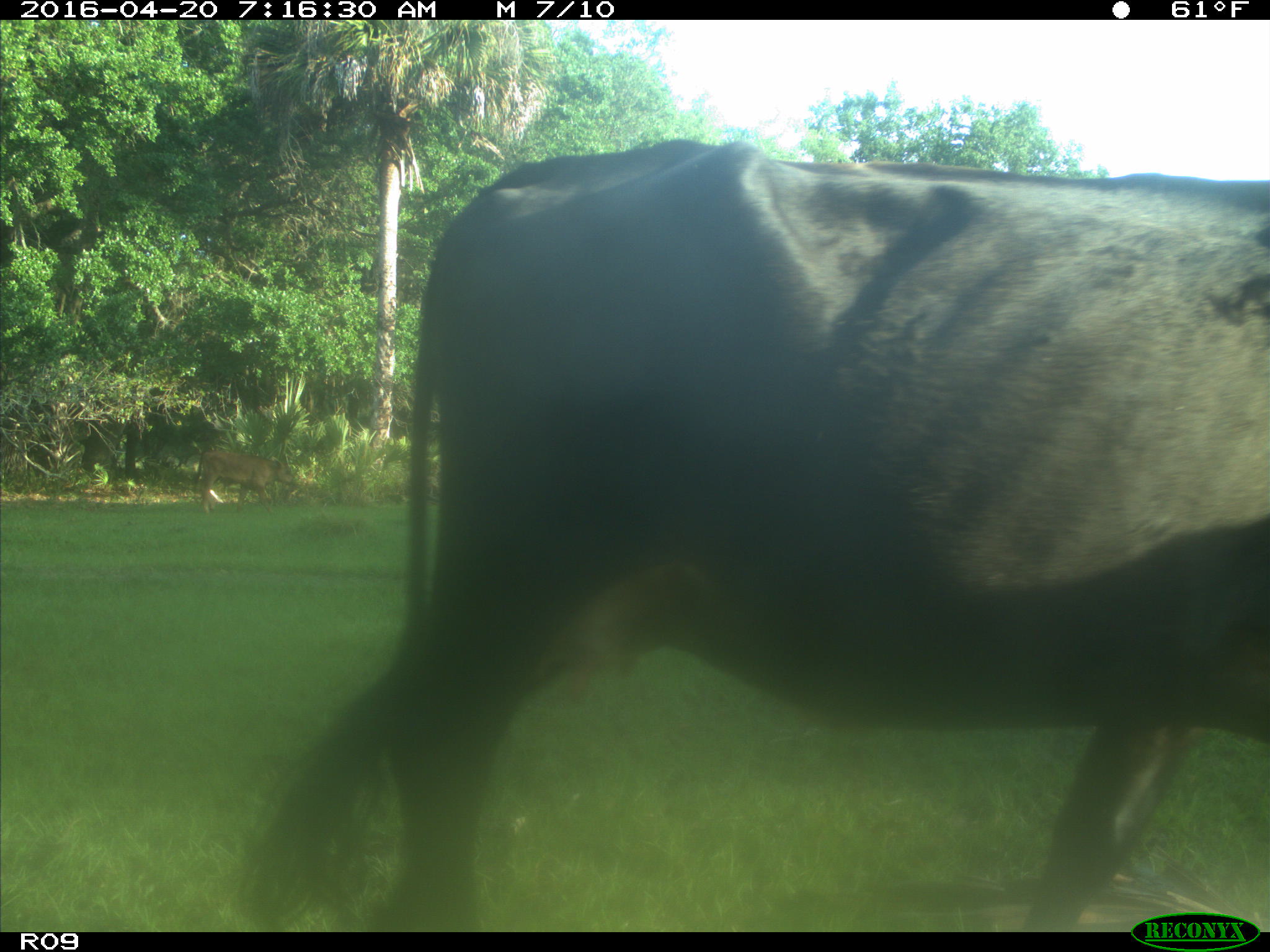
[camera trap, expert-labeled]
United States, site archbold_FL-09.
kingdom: Animalia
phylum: Chordata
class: Mammalia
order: Artiodactyla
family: Bovidae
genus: Bos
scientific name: Bos taurus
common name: domestic cow